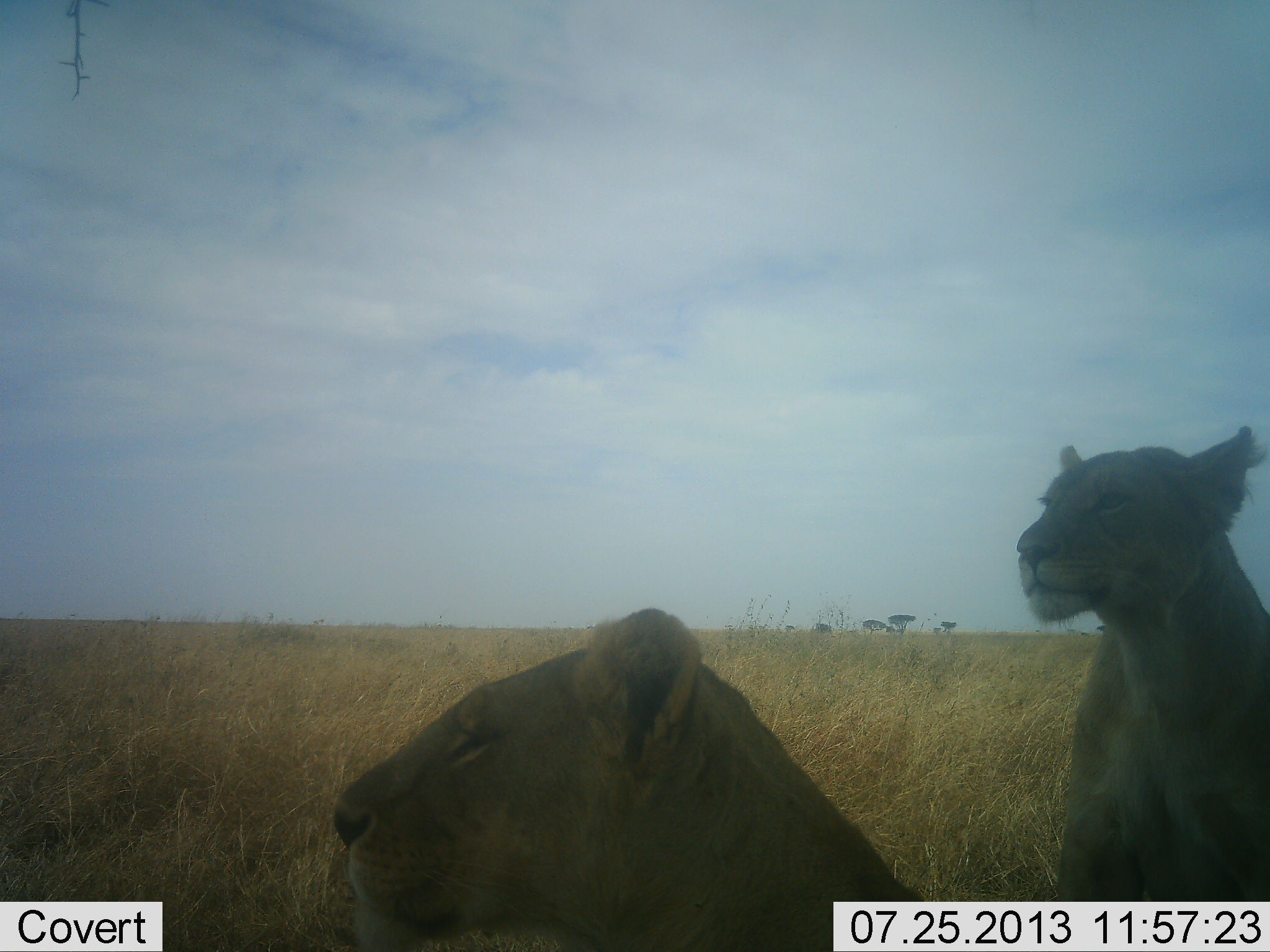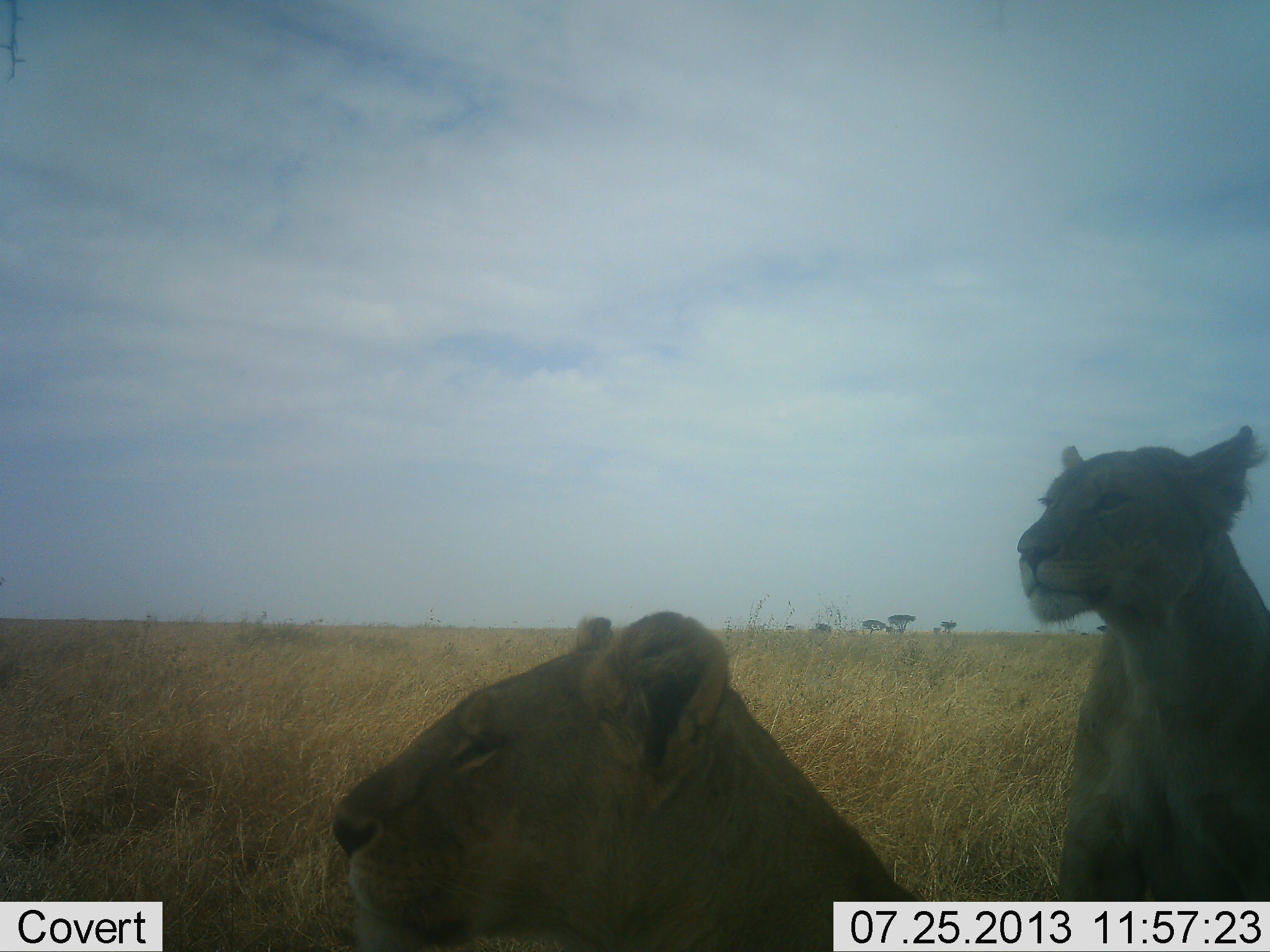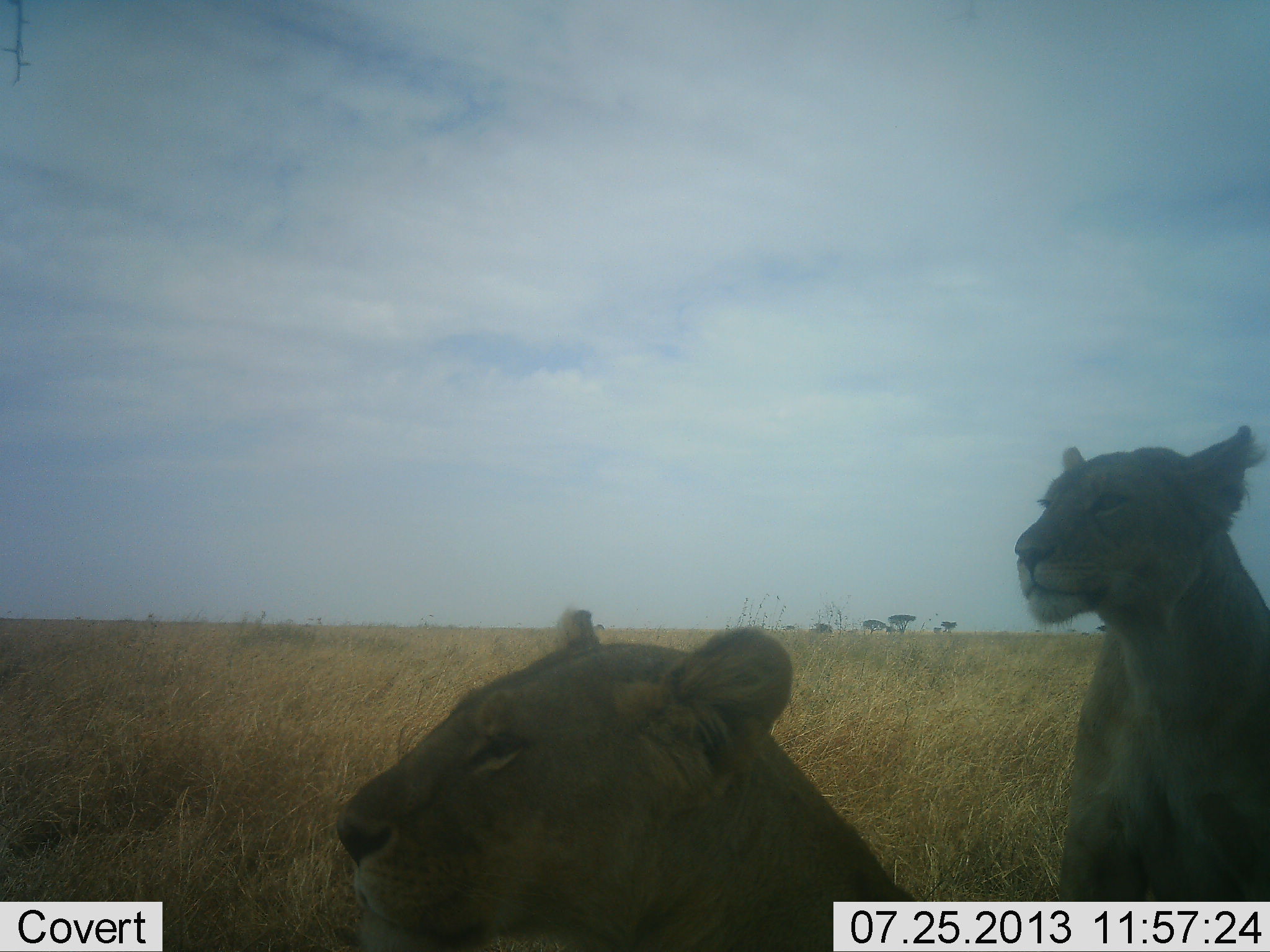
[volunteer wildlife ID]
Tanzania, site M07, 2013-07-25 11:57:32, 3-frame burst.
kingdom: Animalia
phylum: Chordata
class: Mammalia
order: Carnivora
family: Felidae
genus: Panthera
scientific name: Panthera leo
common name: lion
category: lionfemale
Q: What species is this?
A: Lionfemale (lion) (Panthera leo).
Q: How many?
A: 2.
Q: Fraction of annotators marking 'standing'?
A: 22%.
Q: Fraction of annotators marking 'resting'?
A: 89%.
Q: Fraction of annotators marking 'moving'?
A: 0%.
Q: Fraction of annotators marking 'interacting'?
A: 0%.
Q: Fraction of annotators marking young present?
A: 0%.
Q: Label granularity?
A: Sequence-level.